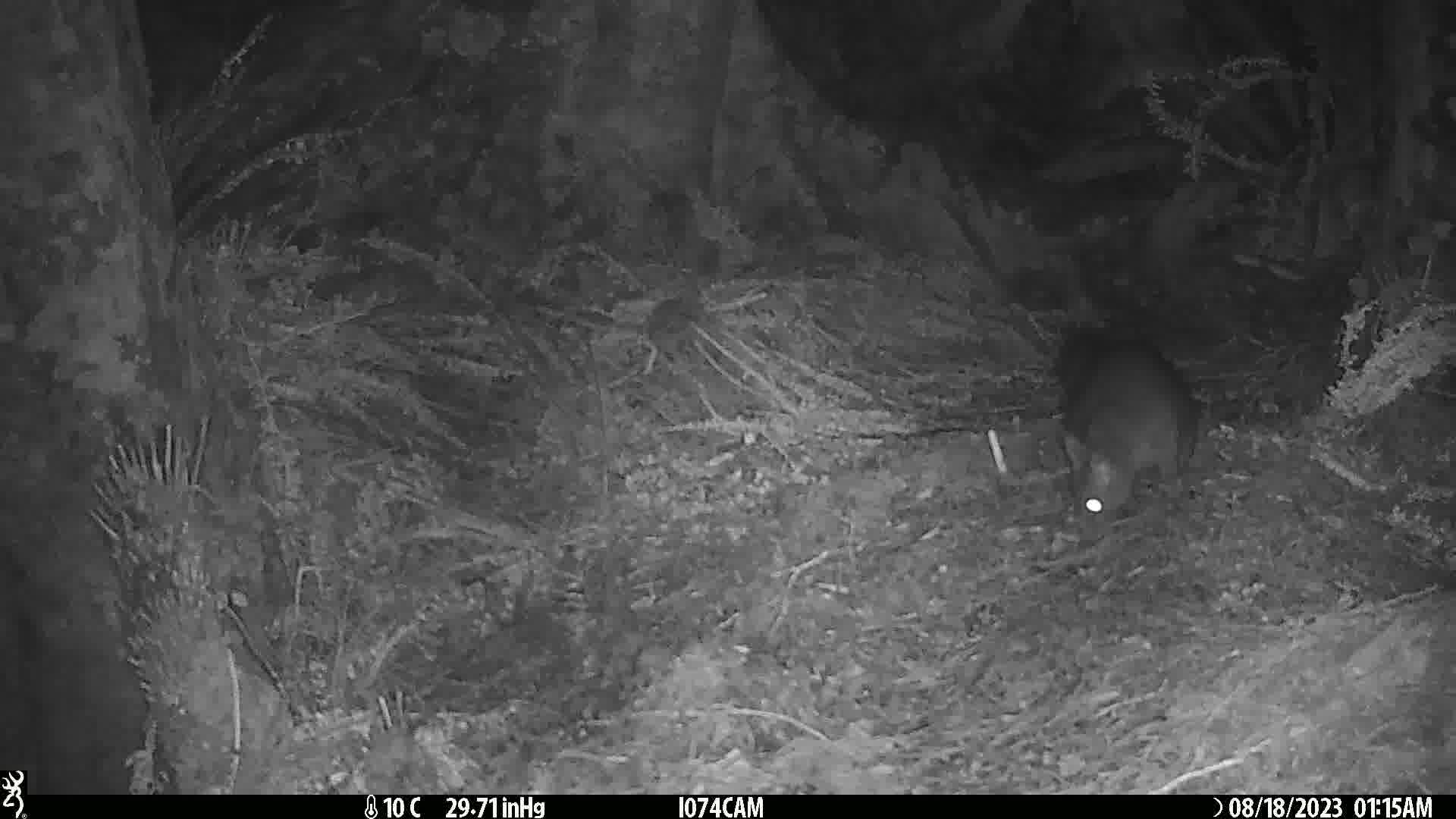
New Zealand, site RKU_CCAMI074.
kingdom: Animalia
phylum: Chordata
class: Mammalia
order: Diprotodontia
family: Phalangeridae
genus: Trichosurus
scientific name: Trichosurus vulpecula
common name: common brushtail possum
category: possum